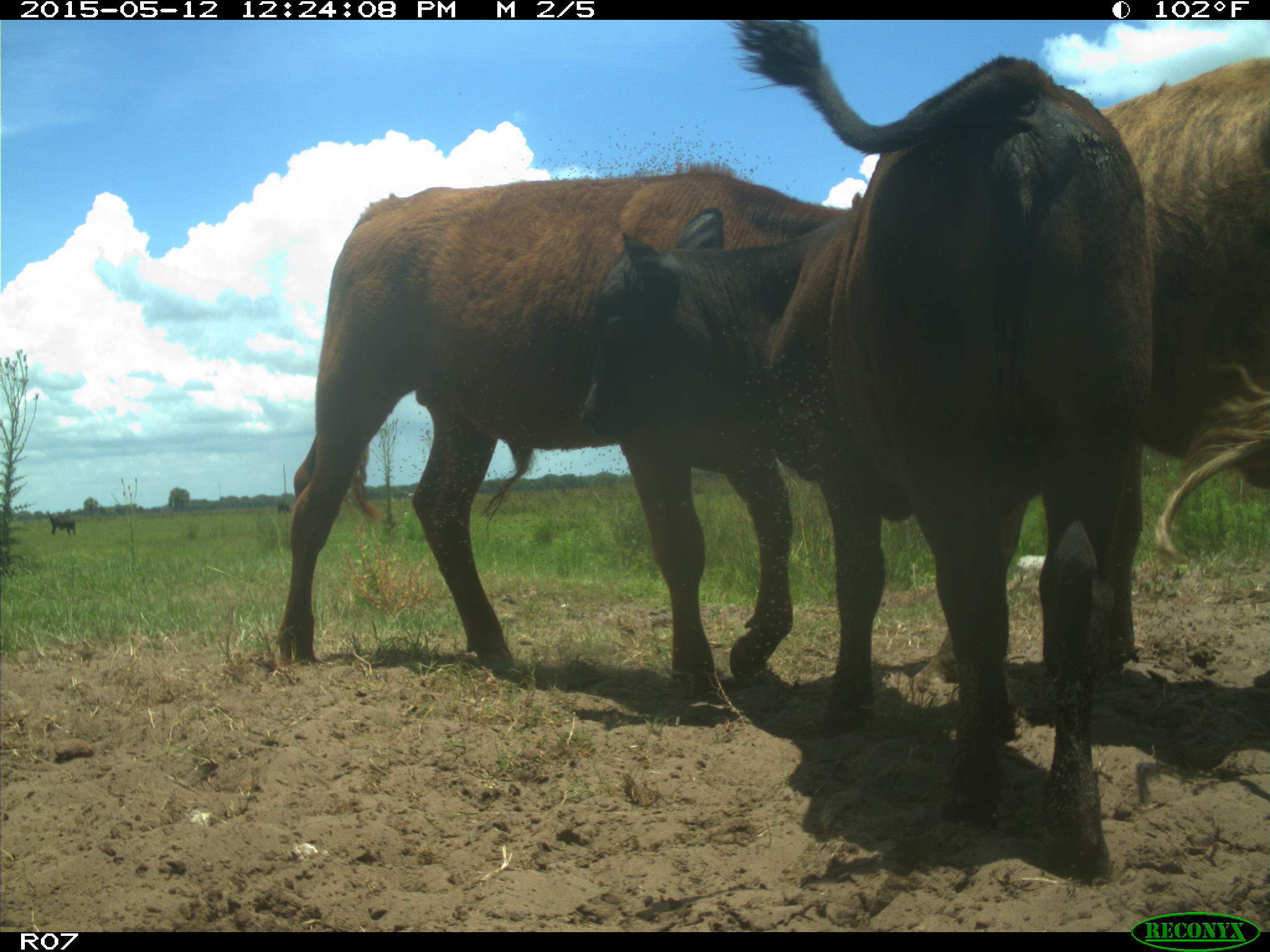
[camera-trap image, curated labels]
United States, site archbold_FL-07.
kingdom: Animalia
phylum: Chordata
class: Mammalia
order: Artiodactyla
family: Bovidae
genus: Bos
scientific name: Bos taurus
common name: domestic cow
Bos taurus (domestic cow).